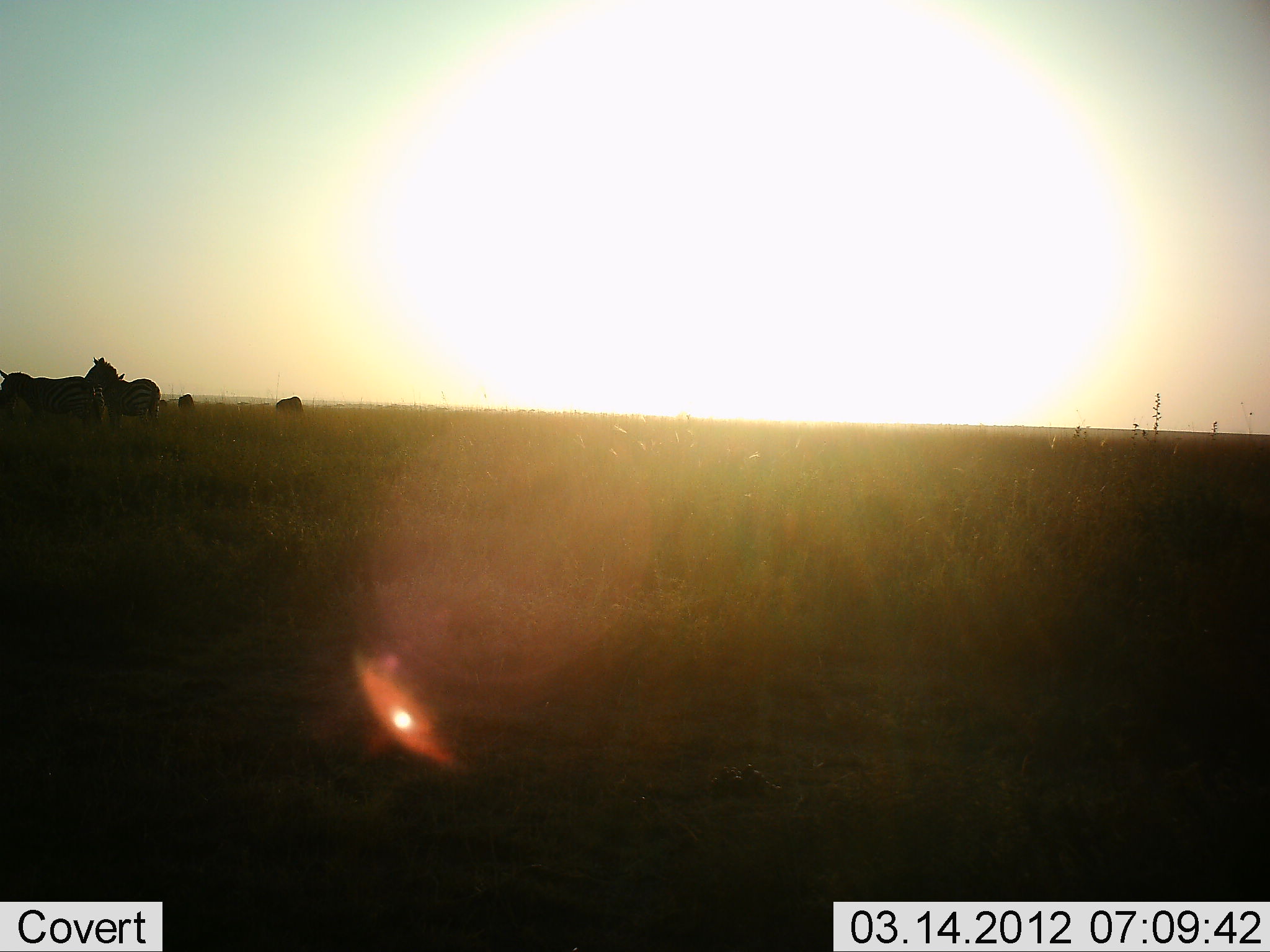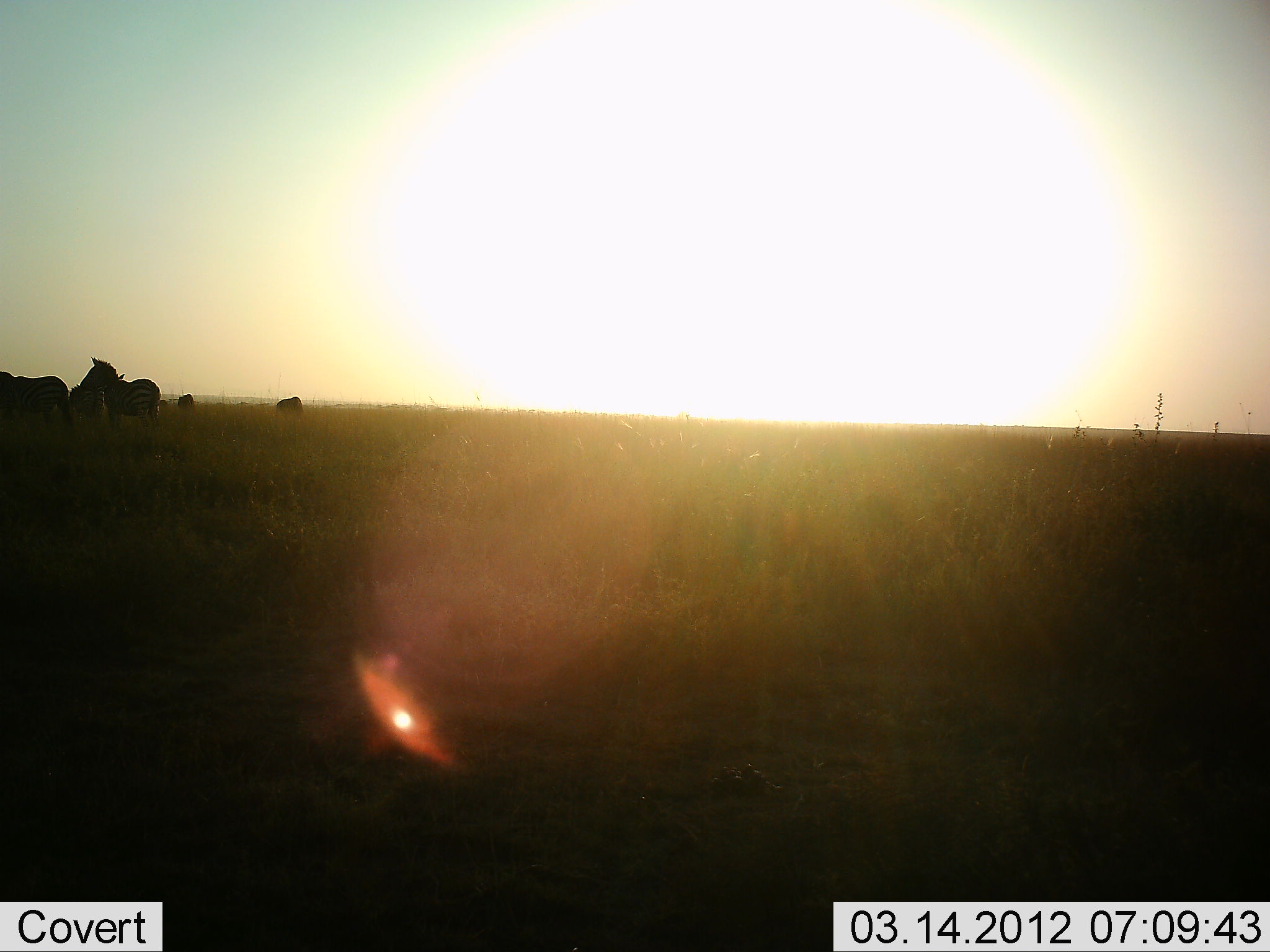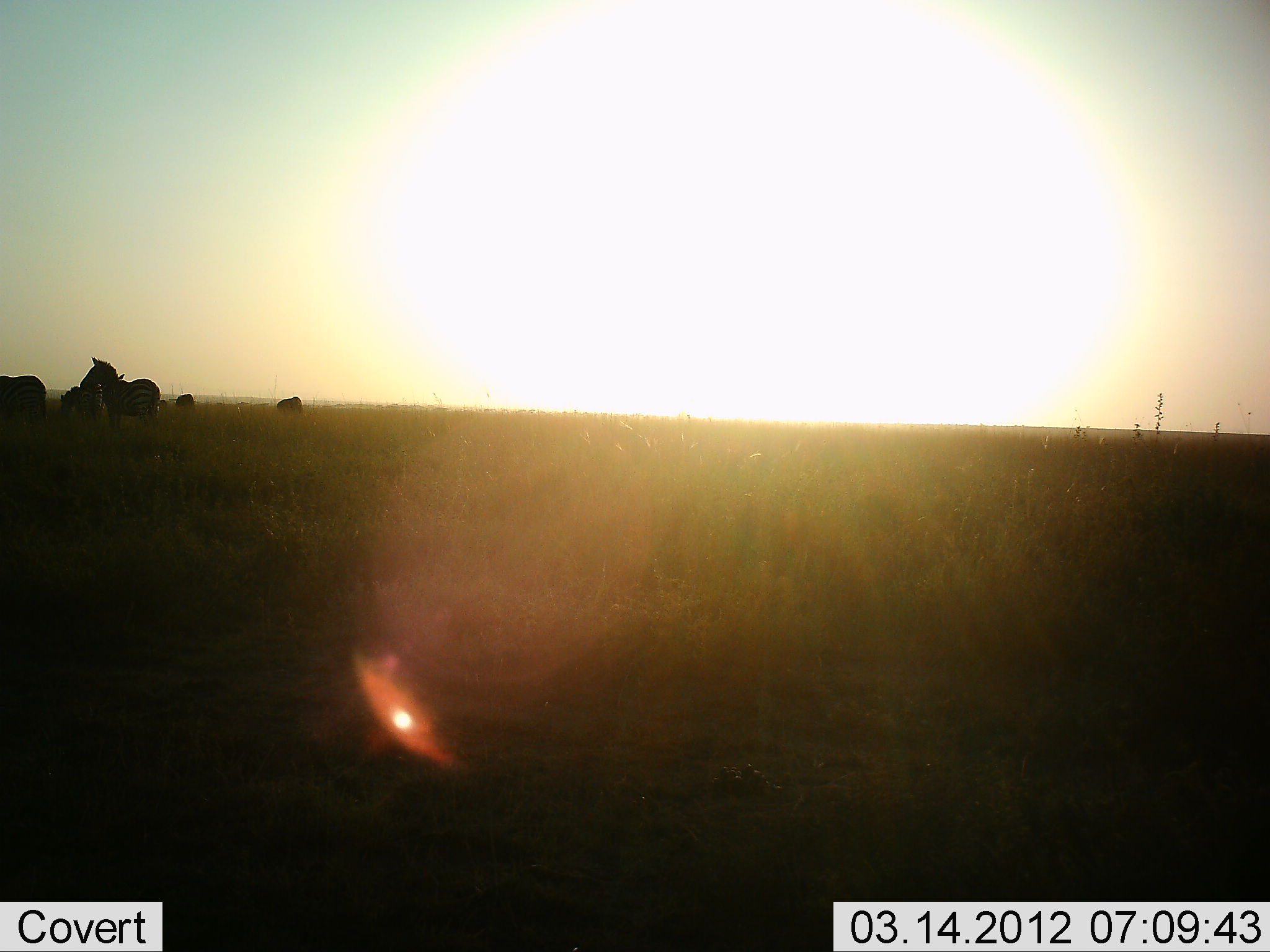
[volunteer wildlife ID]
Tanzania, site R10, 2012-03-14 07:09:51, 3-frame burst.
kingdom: Animalia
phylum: Chordata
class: Mammalia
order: Perissodactyla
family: Equidae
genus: Equus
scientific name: Equus quagga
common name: plains zebra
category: zebra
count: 4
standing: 64%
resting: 7%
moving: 57%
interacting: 0%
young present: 0%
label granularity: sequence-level